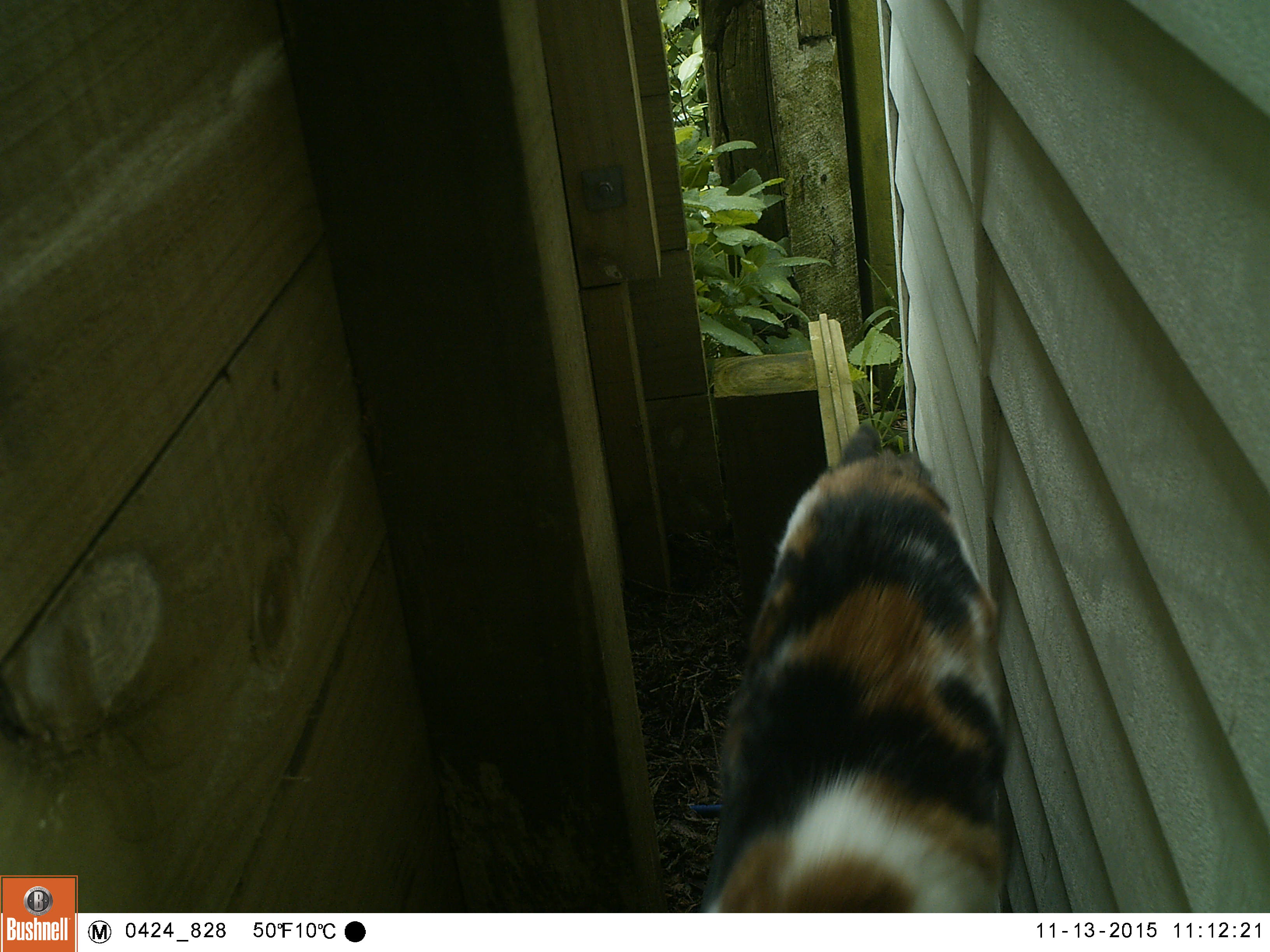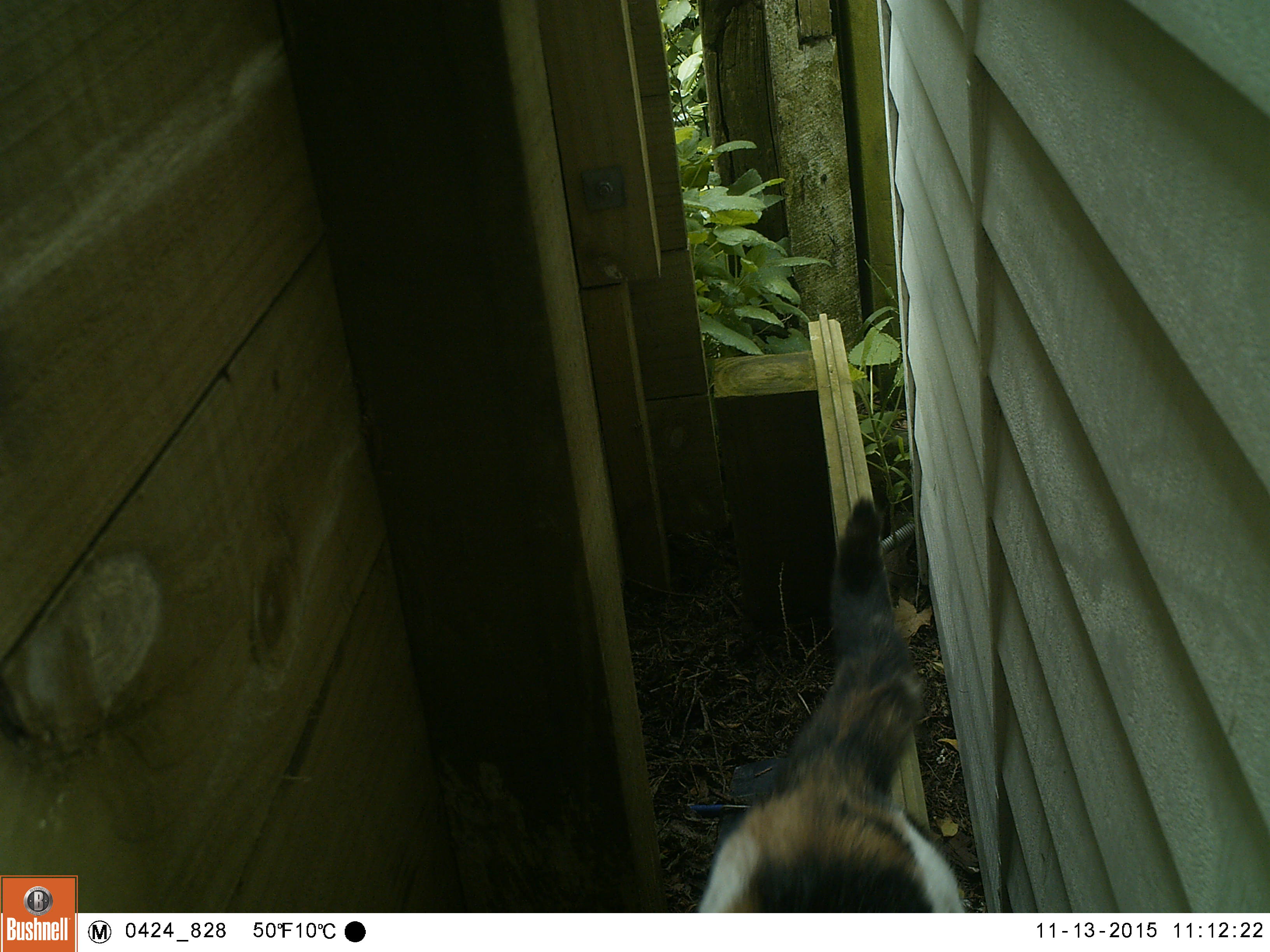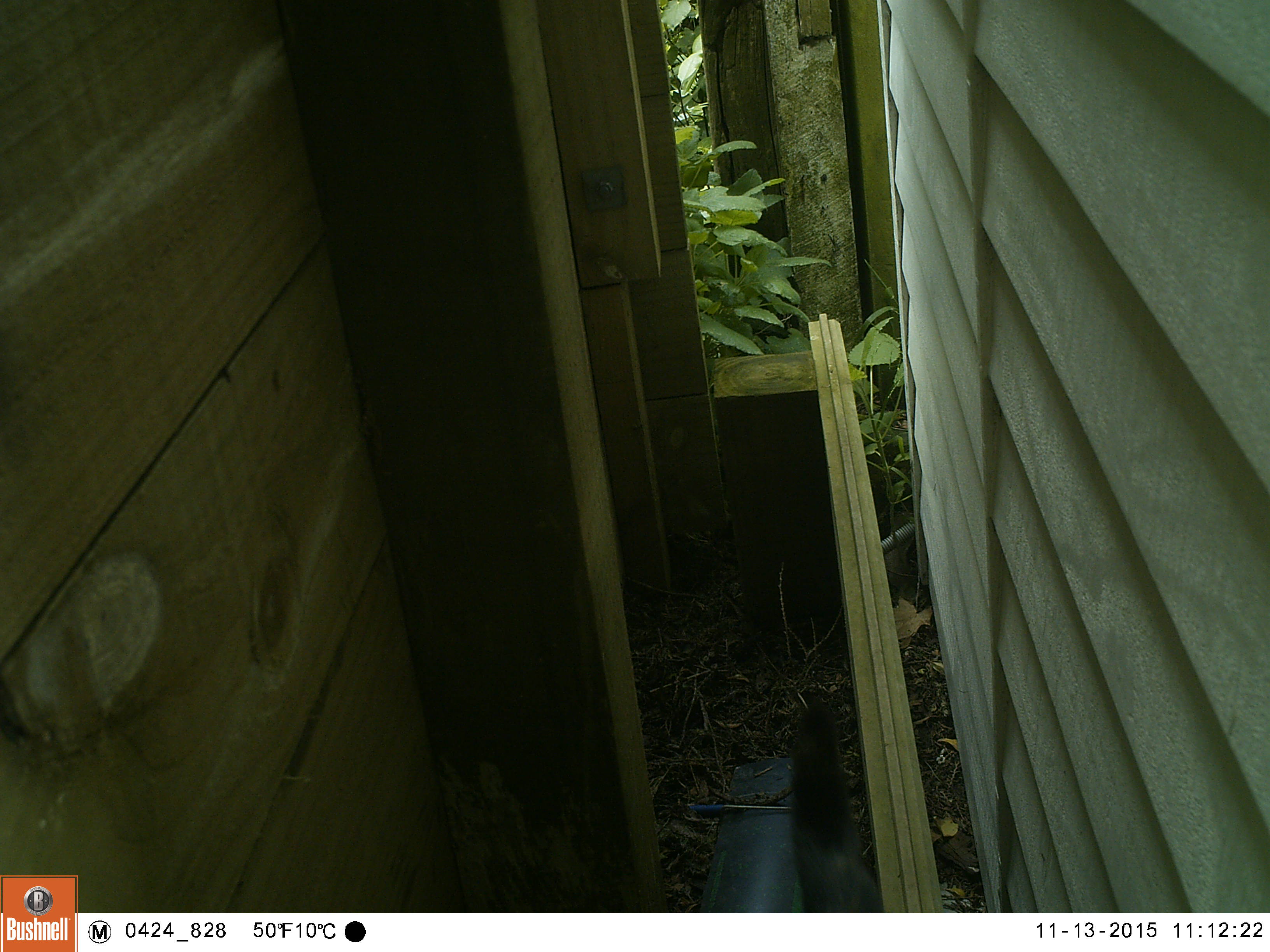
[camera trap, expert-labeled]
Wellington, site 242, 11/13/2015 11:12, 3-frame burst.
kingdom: Animalia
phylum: Chordata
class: Mammalia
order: Carnivora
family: Felidae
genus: Felis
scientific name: Felis catus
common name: cat